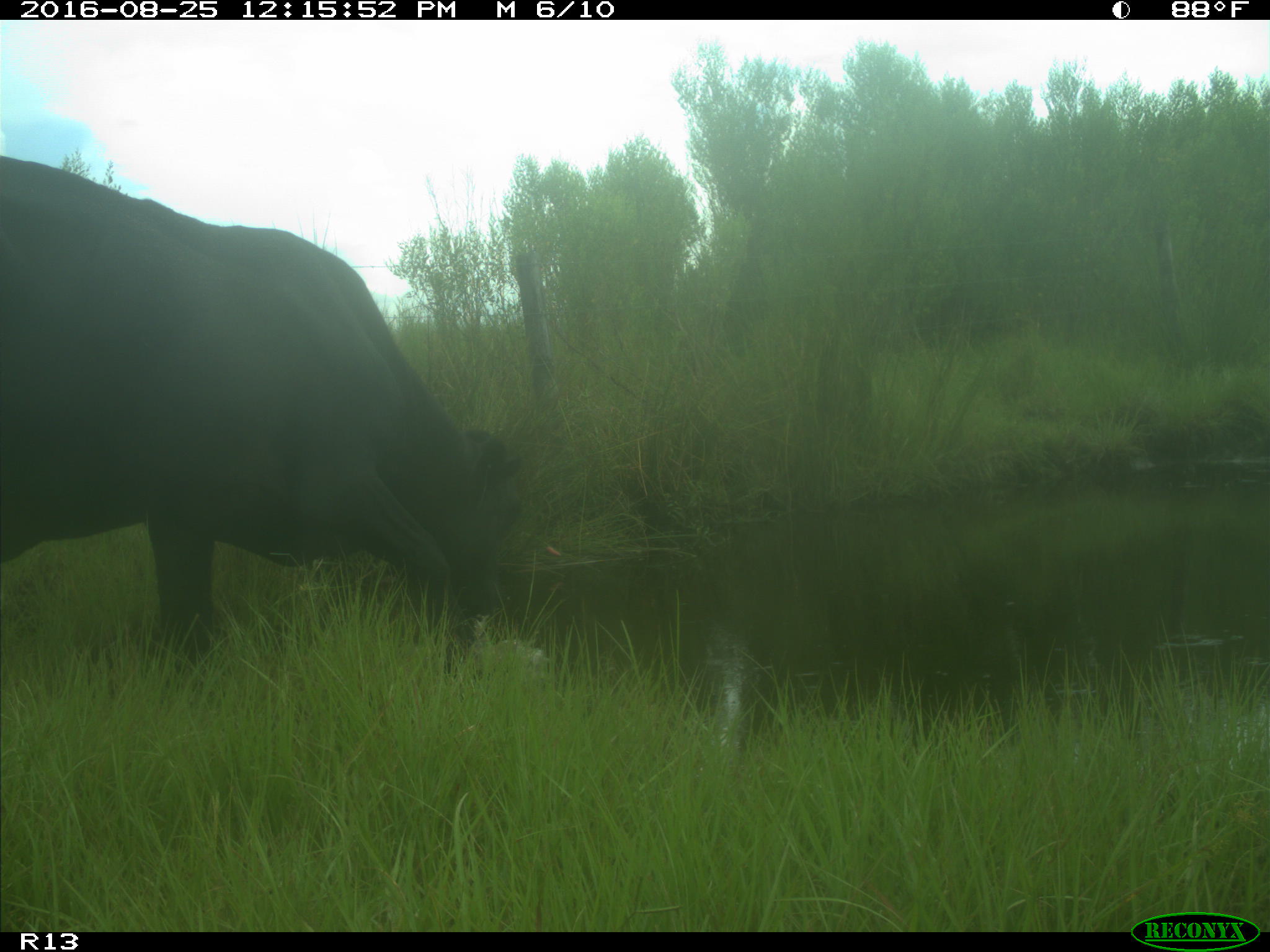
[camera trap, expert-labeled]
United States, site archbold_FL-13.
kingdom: Animalia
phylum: Chordata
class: Mammalia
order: Artiodactyla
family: Bovidae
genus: Bos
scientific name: Bos taurus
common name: domestic cow